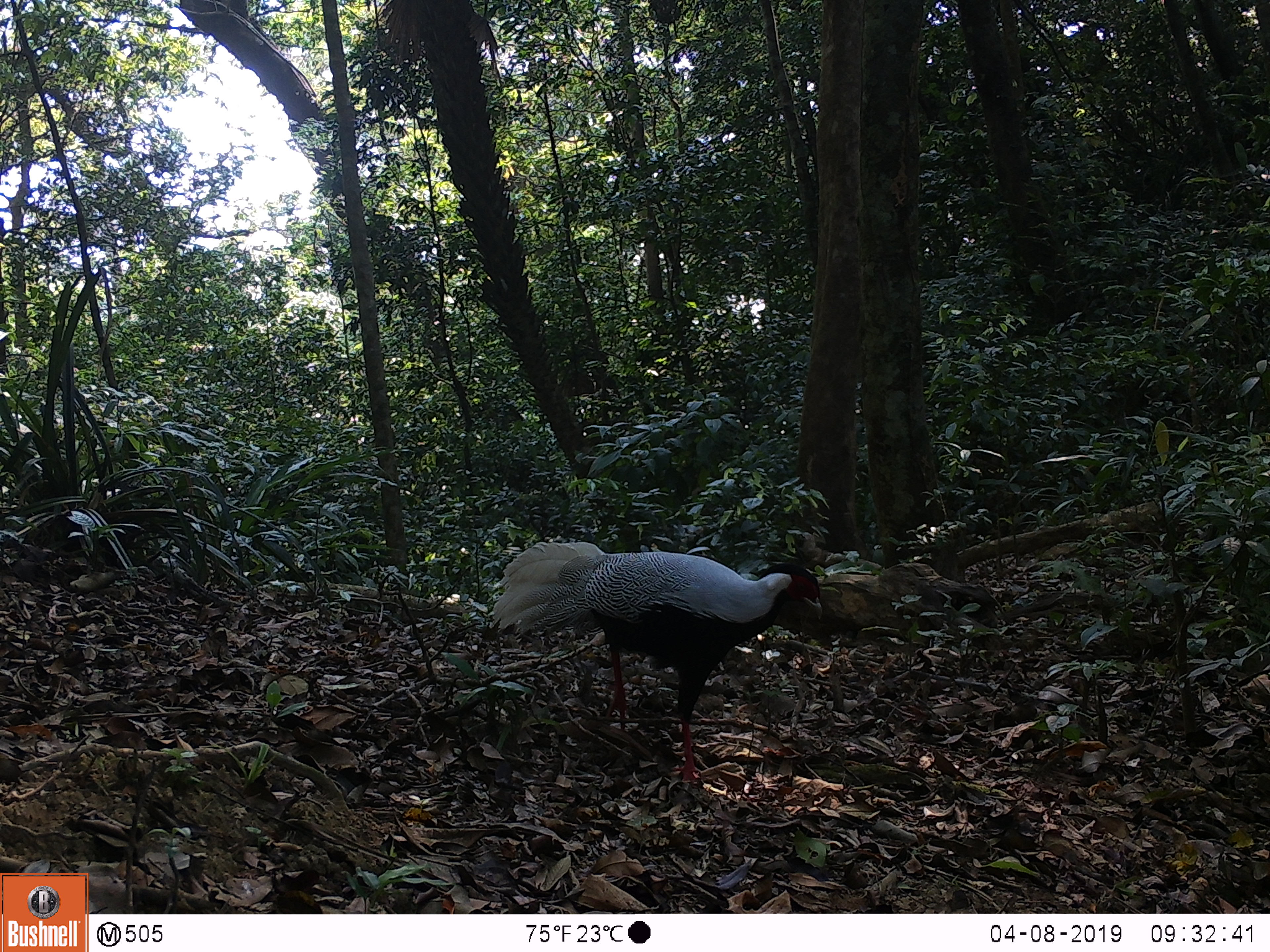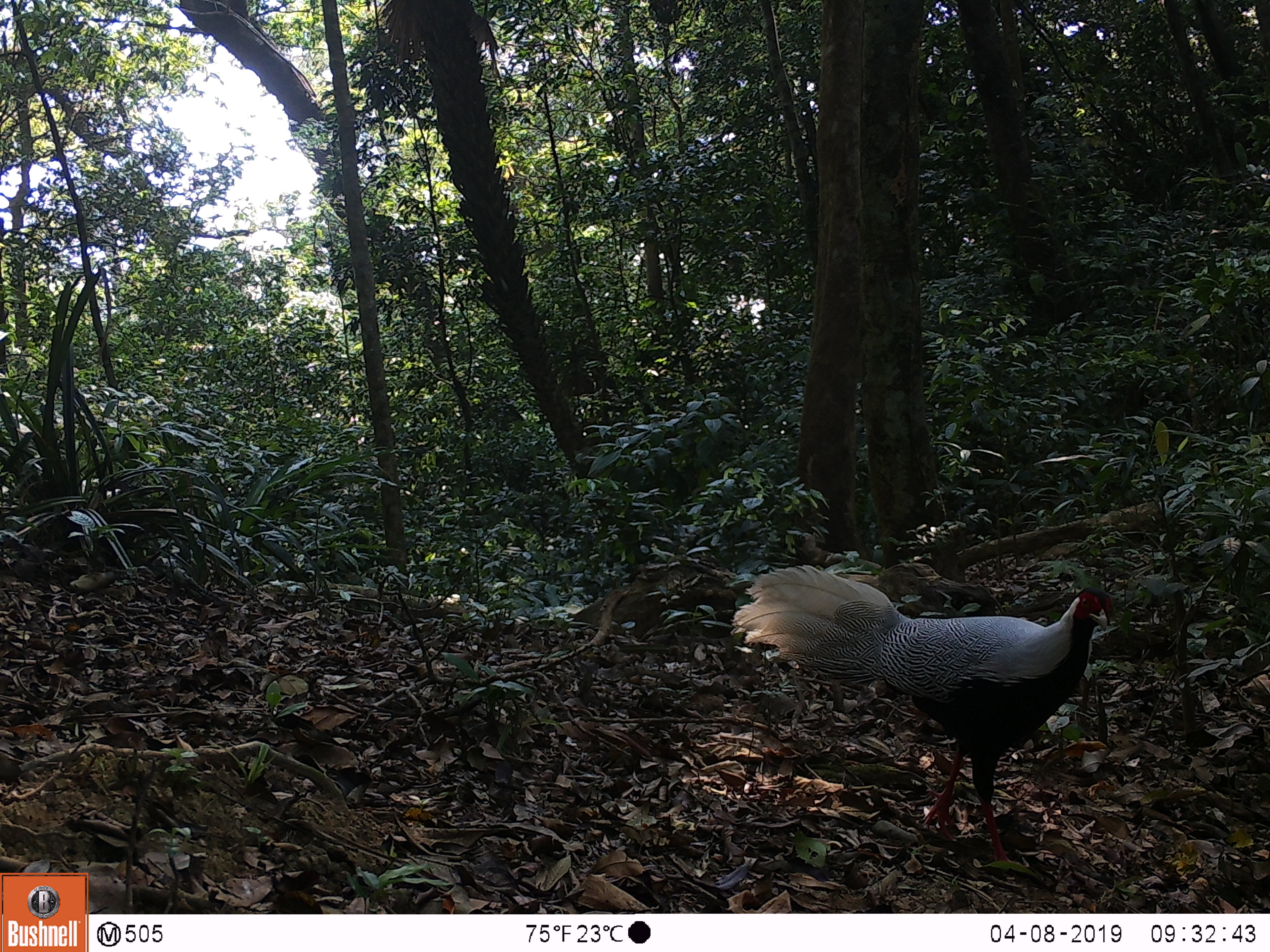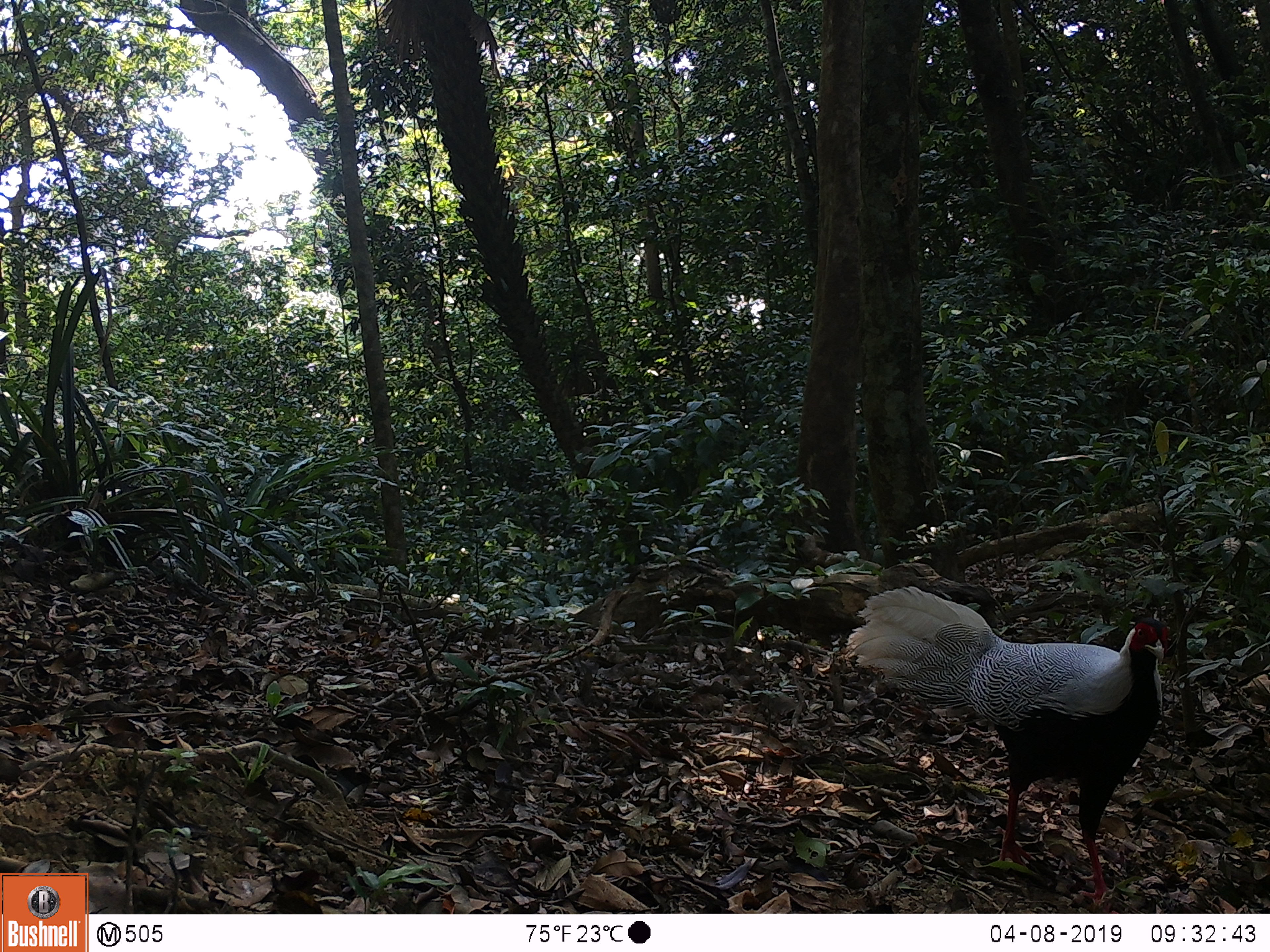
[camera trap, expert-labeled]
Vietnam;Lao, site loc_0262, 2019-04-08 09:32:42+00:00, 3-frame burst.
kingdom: Animalia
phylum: Chordata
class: Aves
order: Galliformes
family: Phasianidae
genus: Lophura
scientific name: Lophura nycthemera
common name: silver pheasant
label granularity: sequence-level